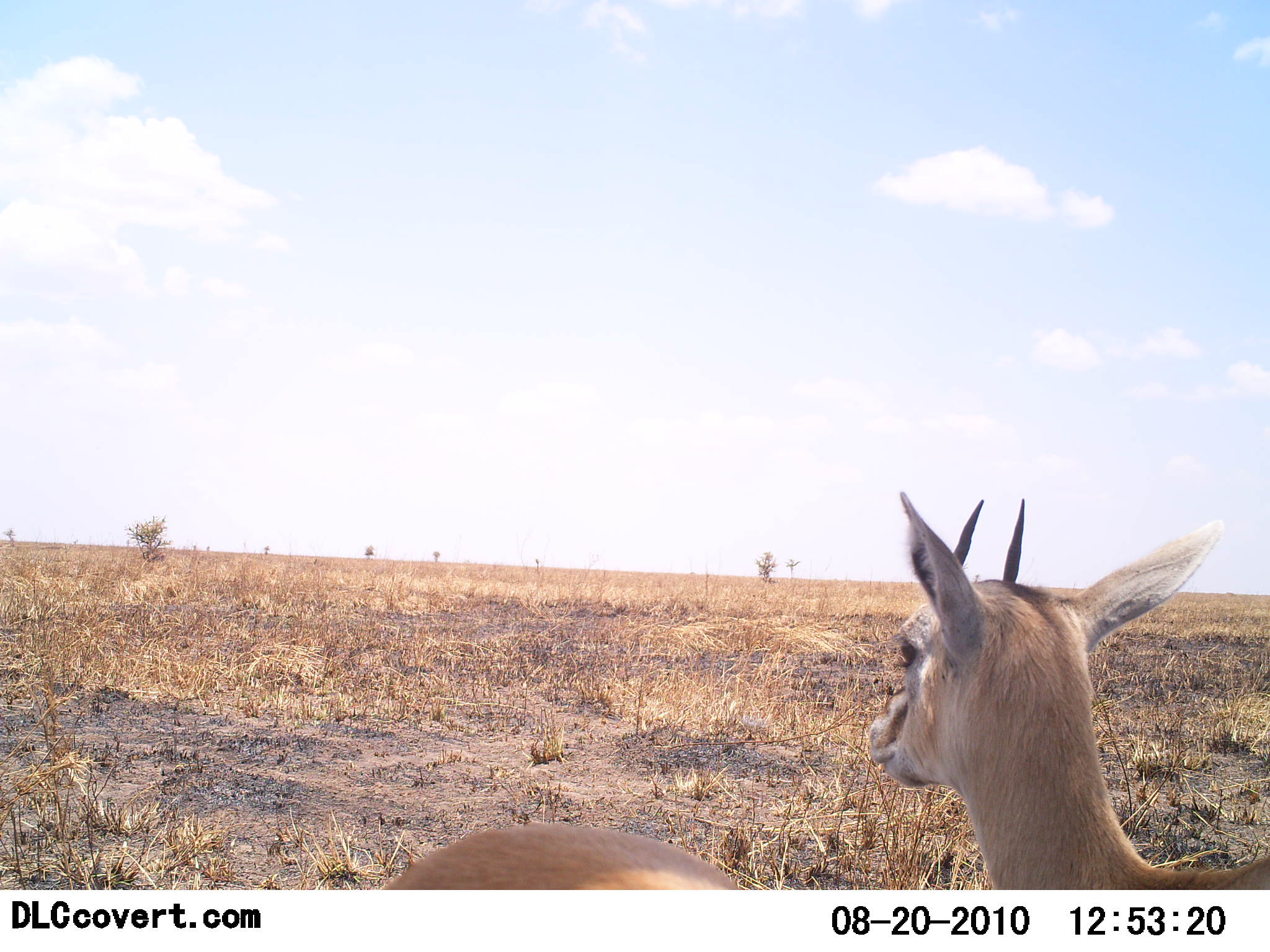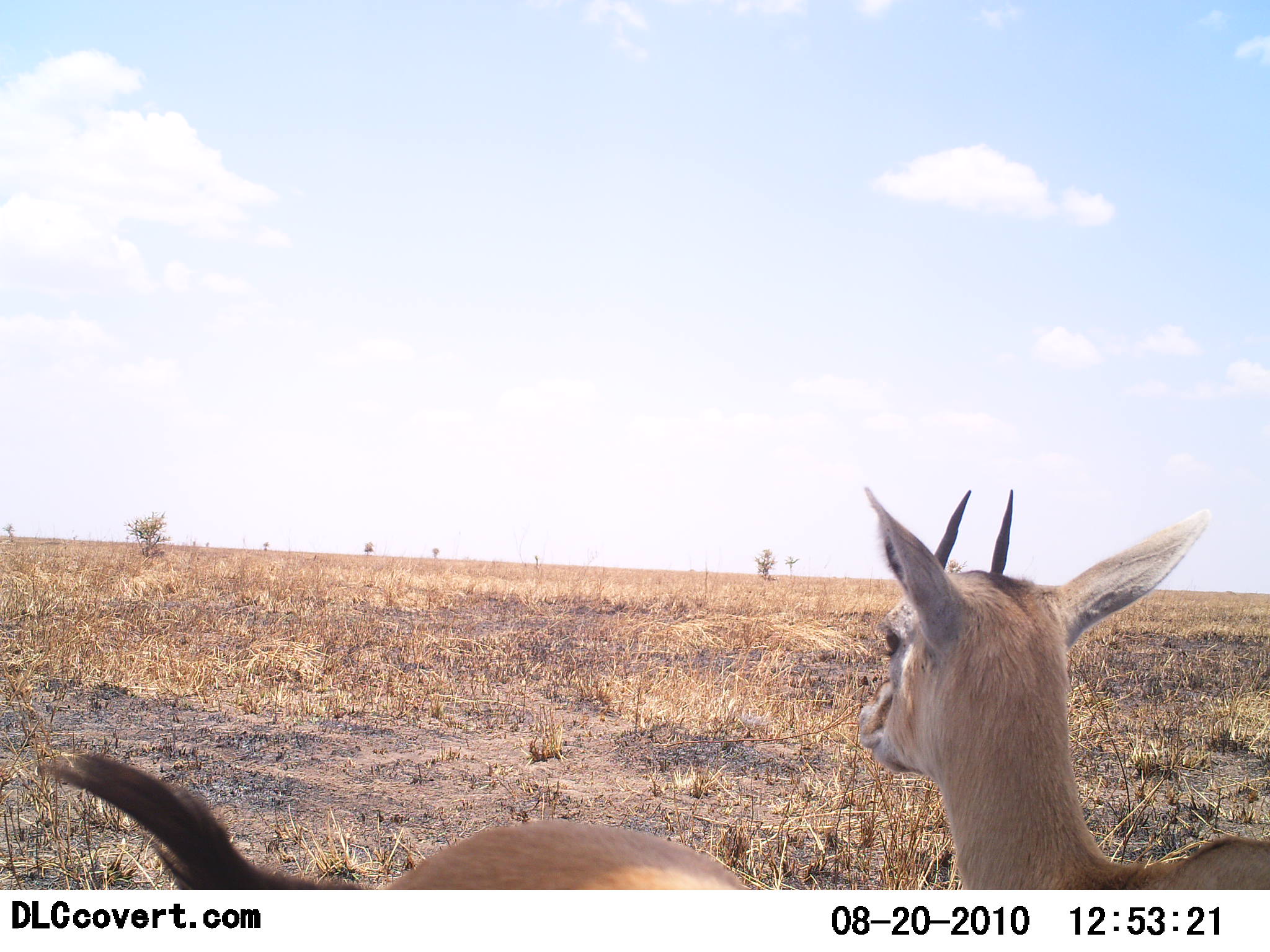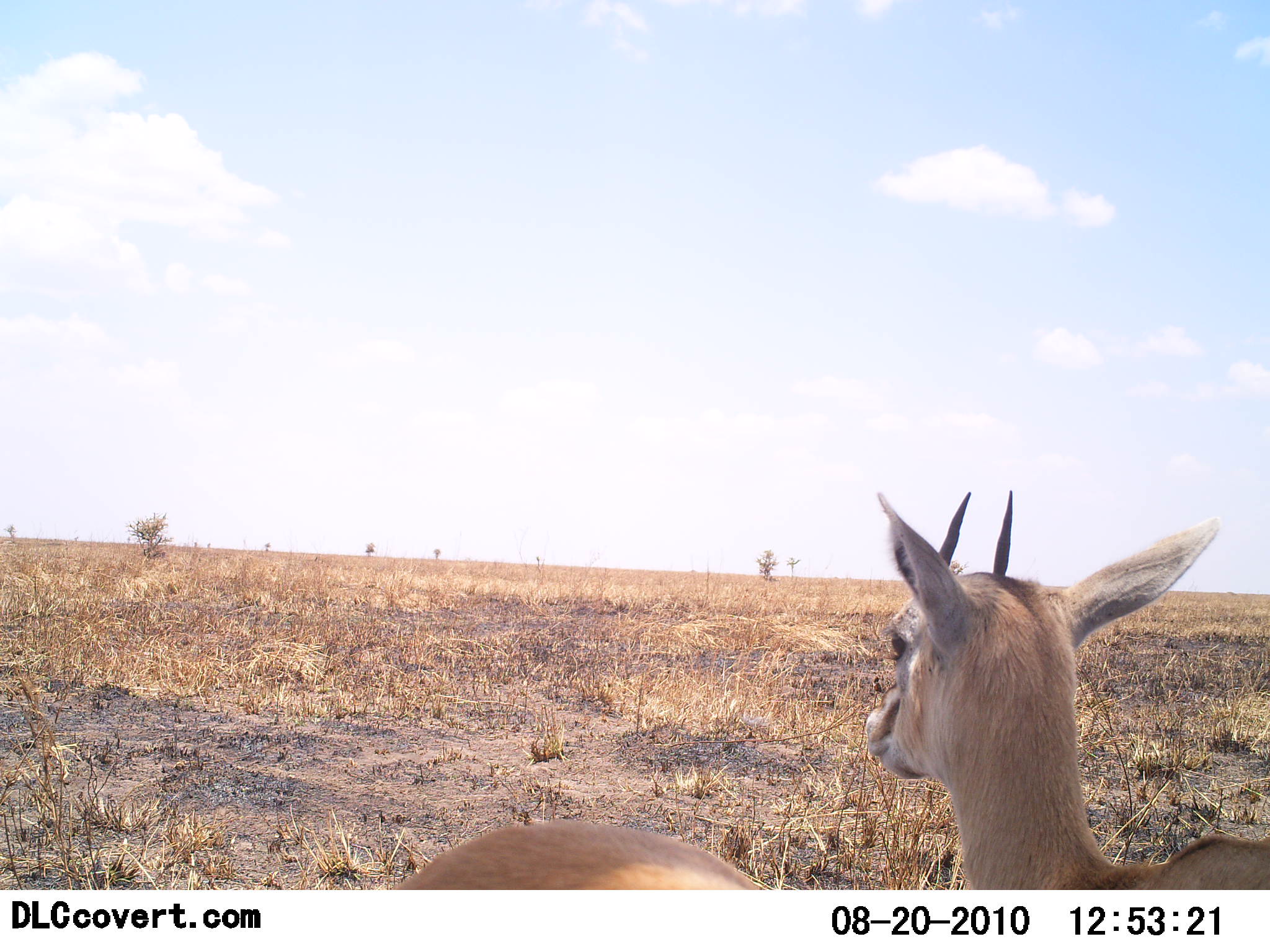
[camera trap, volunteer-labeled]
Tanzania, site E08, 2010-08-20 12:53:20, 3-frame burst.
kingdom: Animalia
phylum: Chordata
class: Mammalia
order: Artiodactyla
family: Bovidae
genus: Eudorcas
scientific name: Eudorcas thomsonii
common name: thomson's gazelle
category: gazellethomsons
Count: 2.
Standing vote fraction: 92%.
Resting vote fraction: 0%.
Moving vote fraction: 0%.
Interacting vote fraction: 17%.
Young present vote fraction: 0%.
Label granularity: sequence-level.